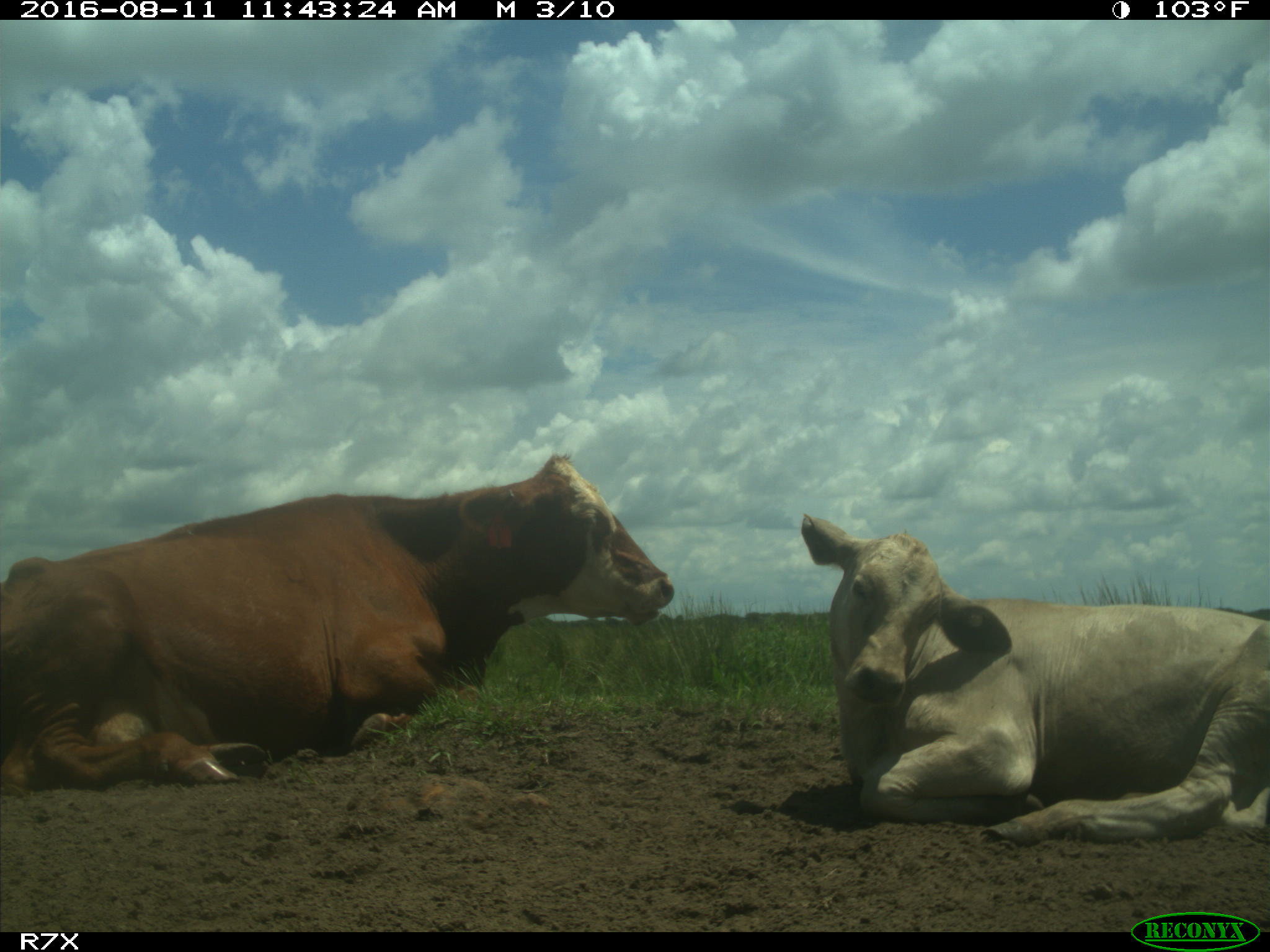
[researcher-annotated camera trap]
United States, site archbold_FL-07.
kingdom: Animalia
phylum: Chordata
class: Mammalia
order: Artiodactyla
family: Bovidae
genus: Bos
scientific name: Bos taurus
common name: domestic cow